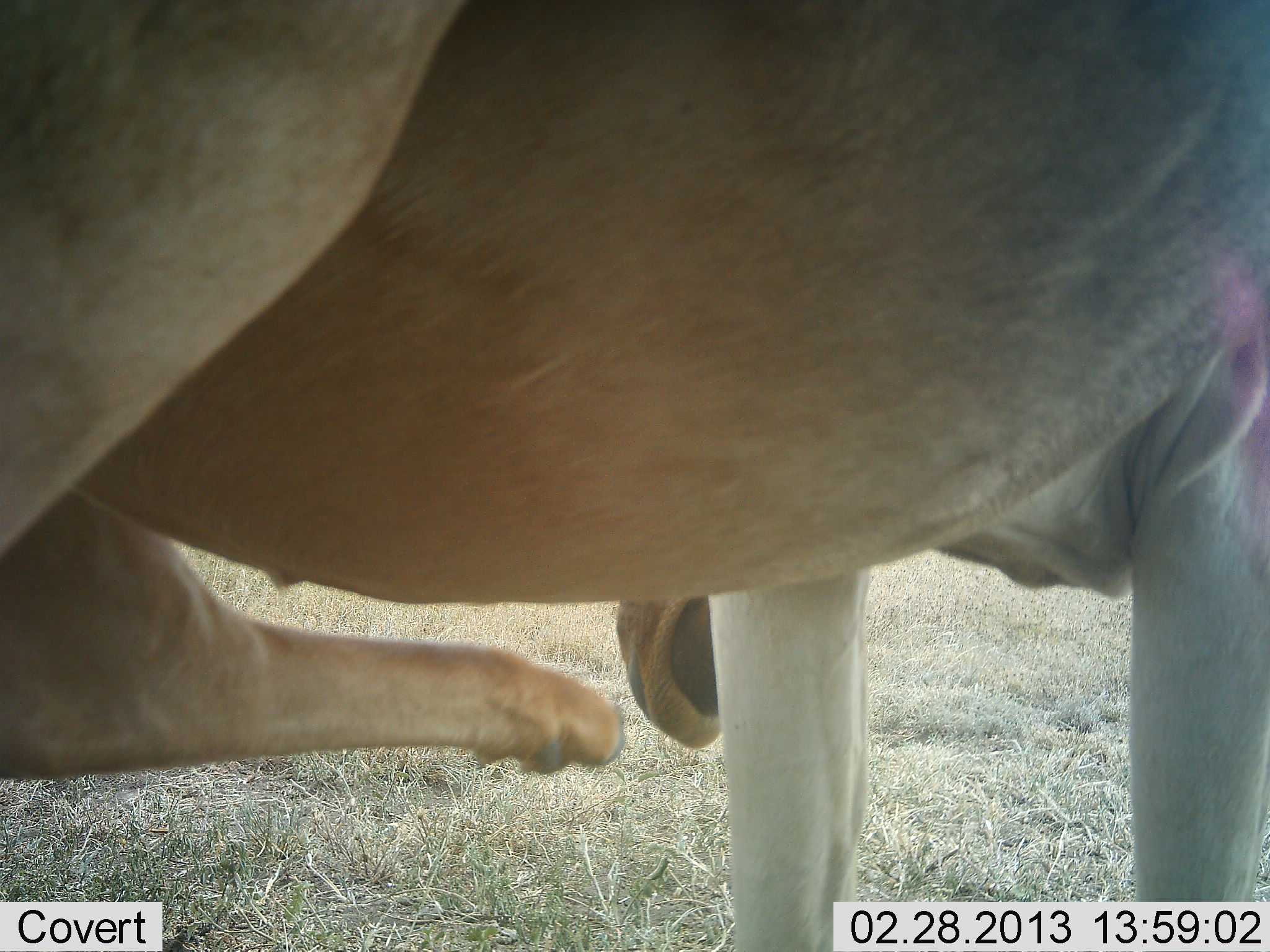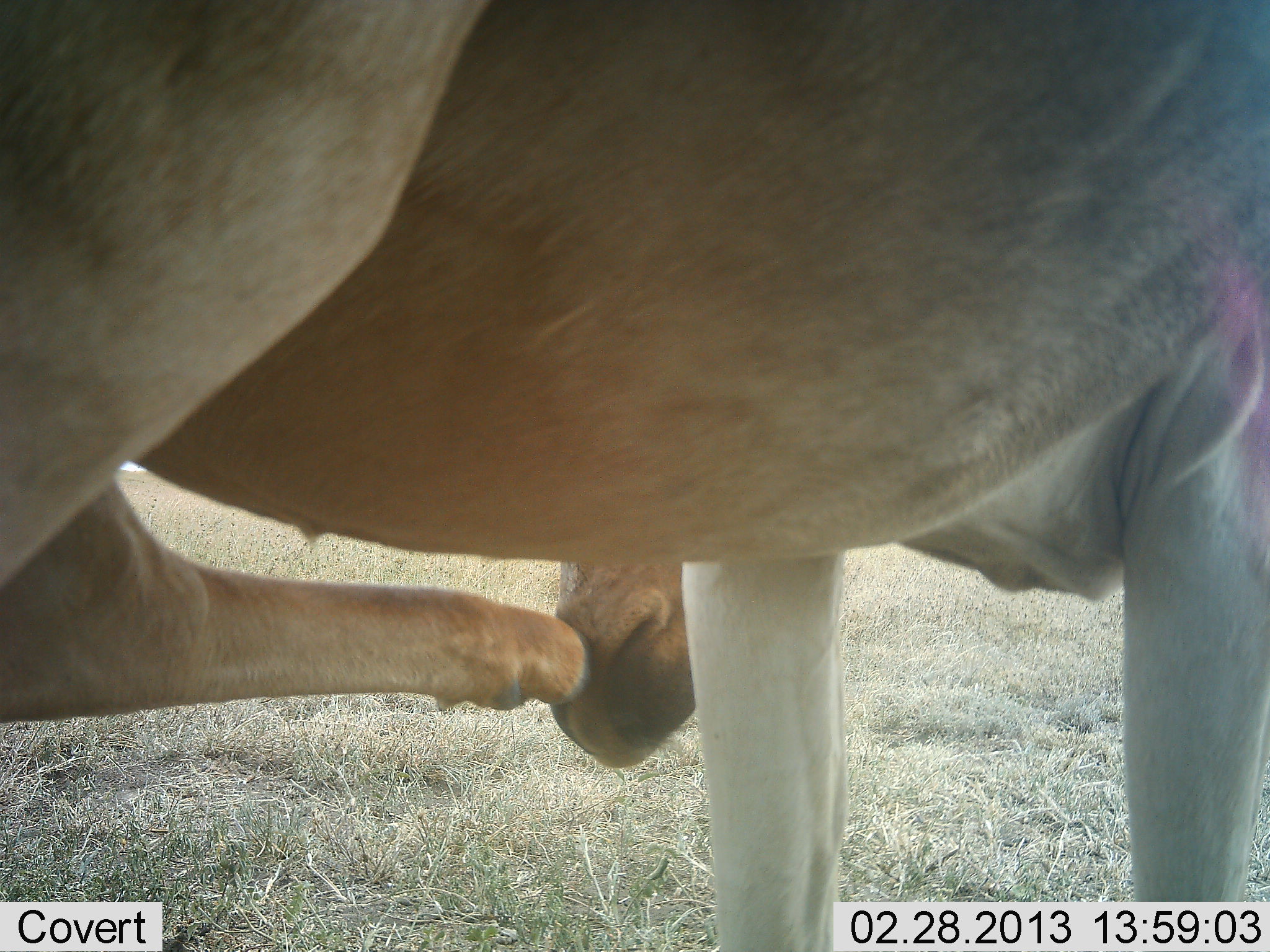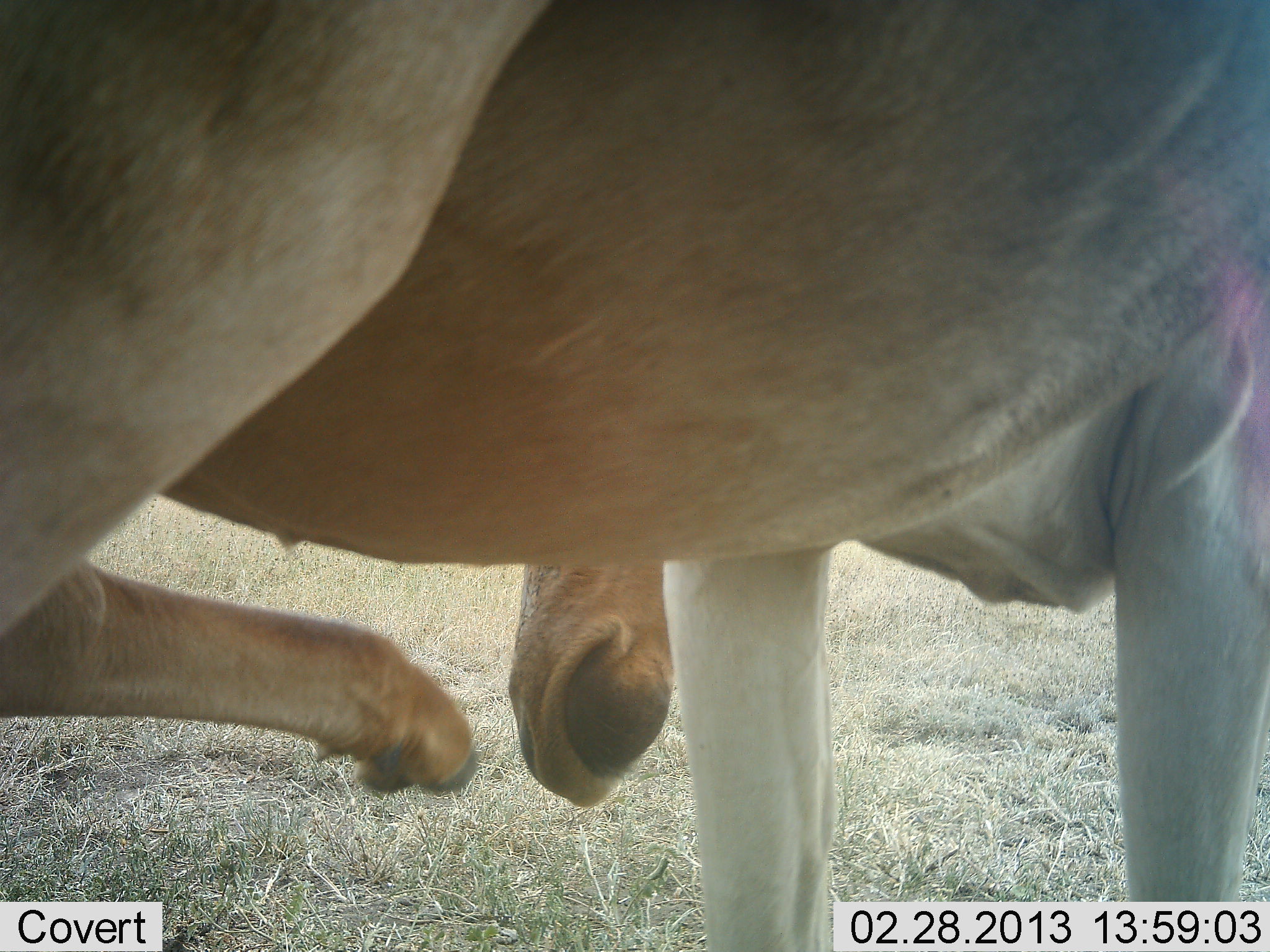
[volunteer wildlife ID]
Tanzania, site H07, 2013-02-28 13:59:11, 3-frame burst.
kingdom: Animalia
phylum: Chordata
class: Mammalia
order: Artiodactyla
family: Bovidae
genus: Alcelaphus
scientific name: Alcelaphus buselaphus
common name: hartebeest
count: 1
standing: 90%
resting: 0%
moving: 10%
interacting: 5%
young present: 0%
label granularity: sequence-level